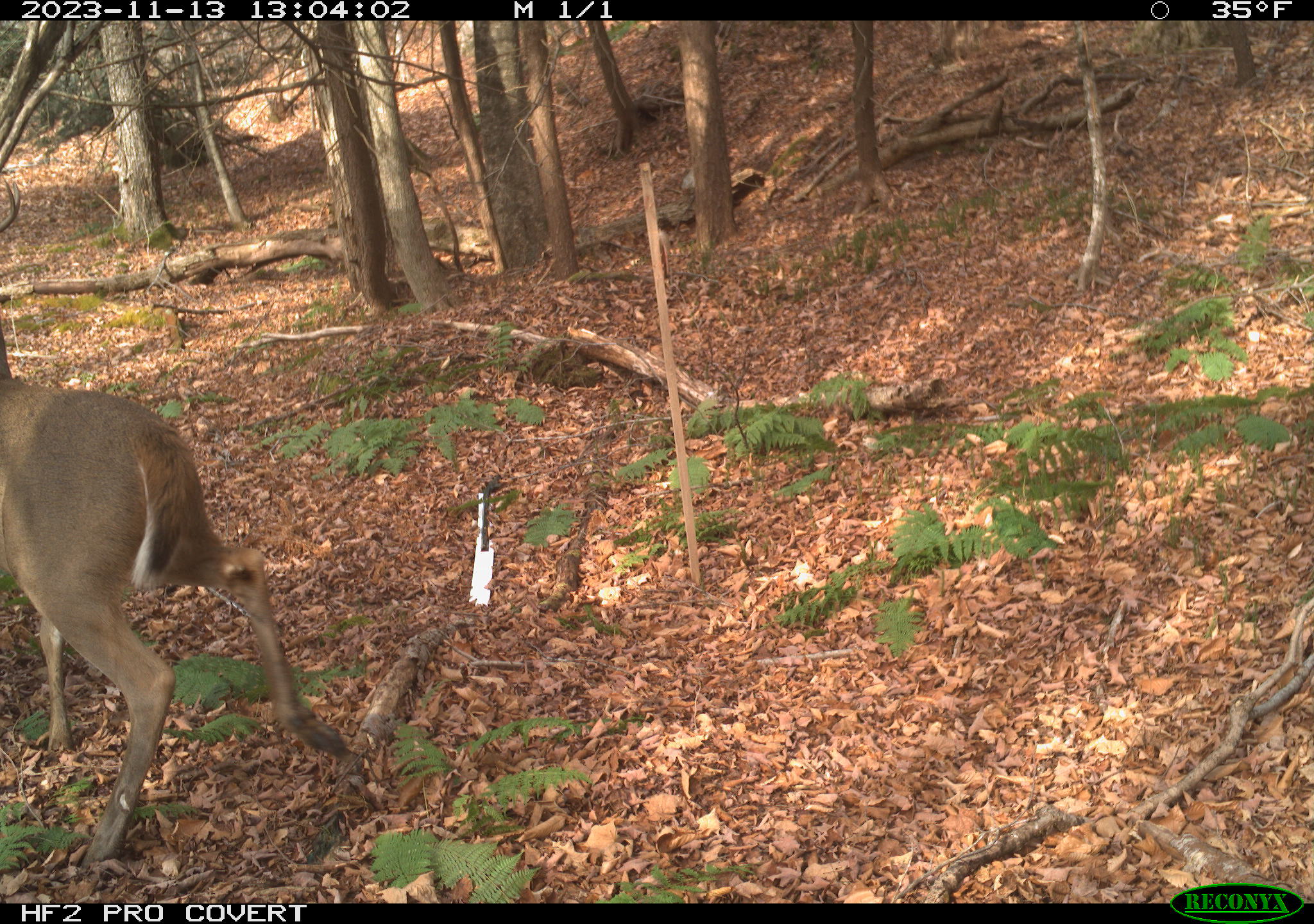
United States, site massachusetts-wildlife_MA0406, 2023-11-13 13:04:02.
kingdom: Animalia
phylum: Chordata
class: Mammalia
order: Artiodactyla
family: Cervidae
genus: Odocoileus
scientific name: Odocoileus virginianus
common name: white-tailed deer